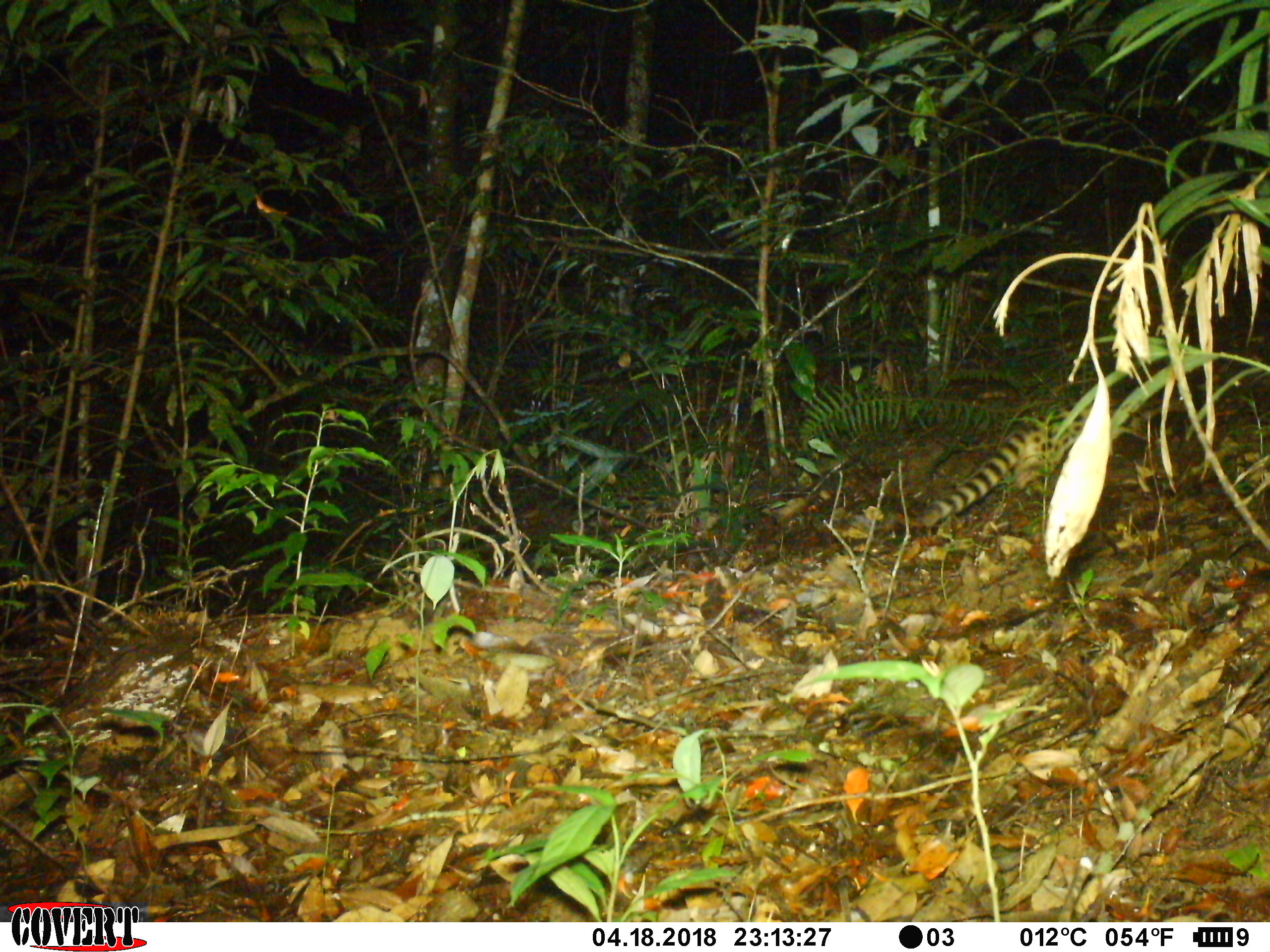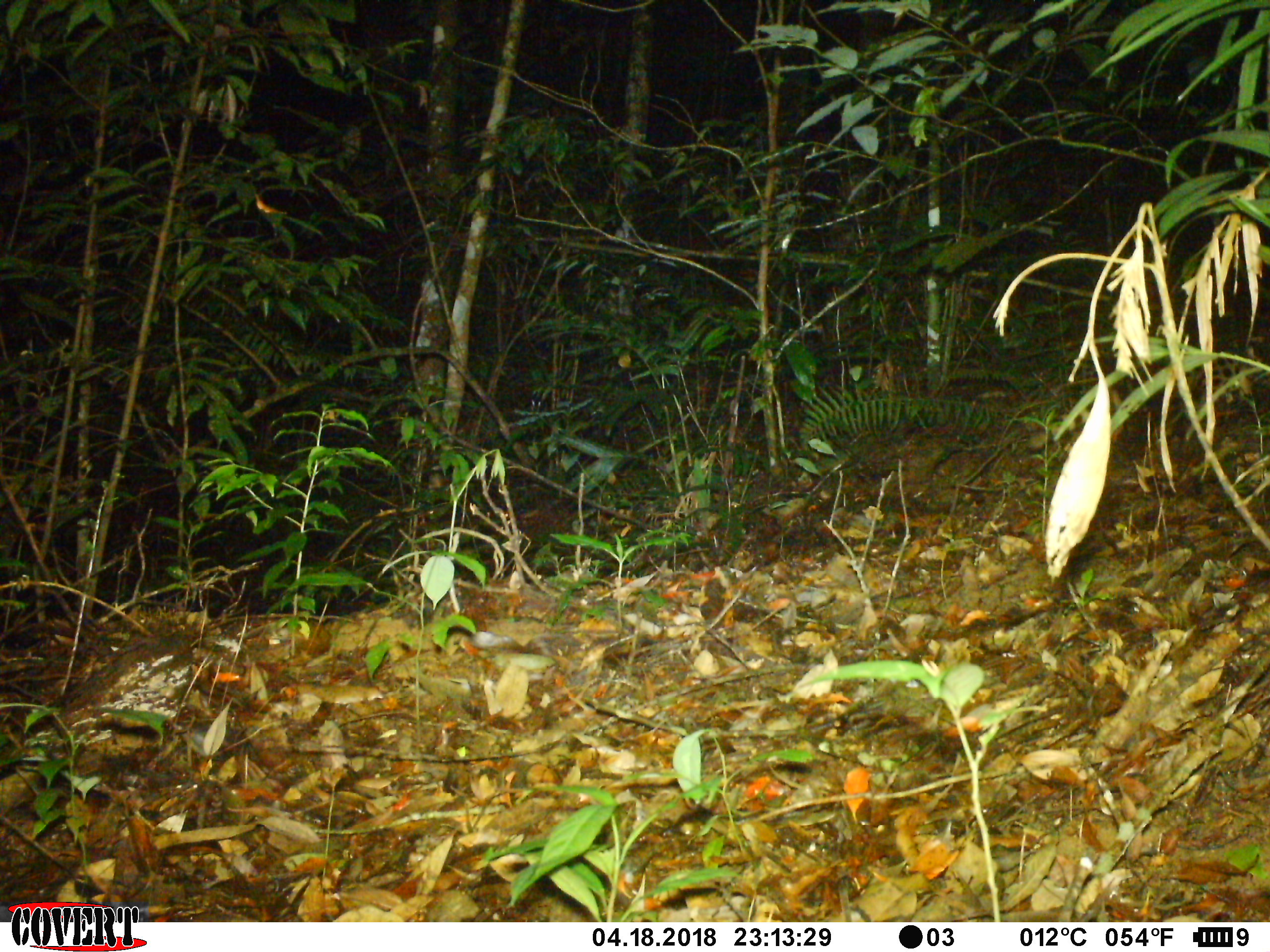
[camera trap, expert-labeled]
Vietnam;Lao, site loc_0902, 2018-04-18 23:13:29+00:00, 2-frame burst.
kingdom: Animalia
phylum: Chordata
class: Mammalia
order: Carnivora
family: Prionodontidae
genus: Prionodon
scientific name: Prionodon pardicolor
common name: spotted linsang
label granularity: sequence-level